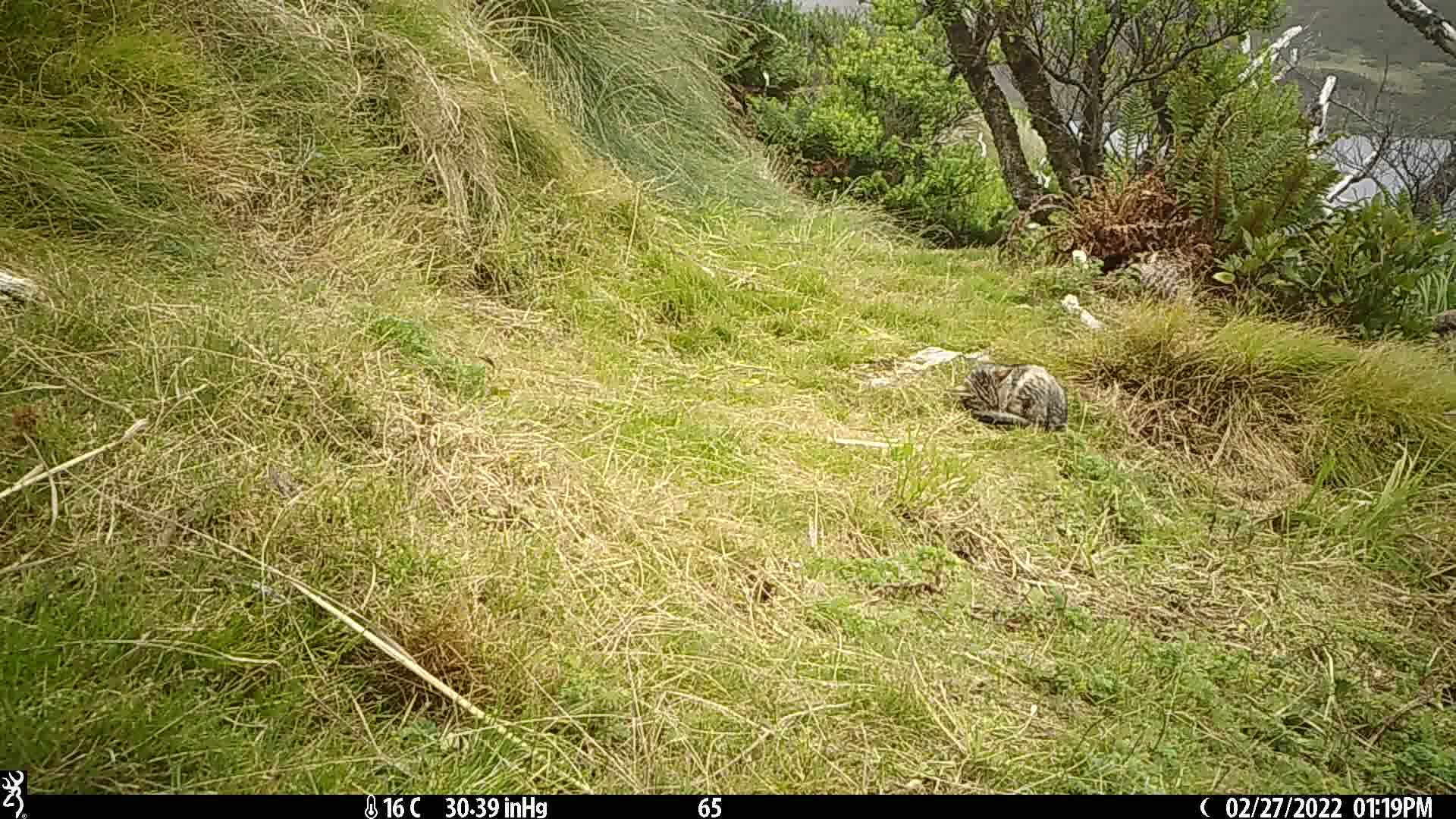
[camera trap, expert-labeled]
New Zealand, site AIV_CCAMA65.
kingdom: Animalia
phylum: Chordata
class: Mammalia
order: Carnivora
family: Felidae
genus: Felis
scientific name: Felis catus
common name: domestic cat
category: cat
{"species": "cat (domestic cat) (Felis catus)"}